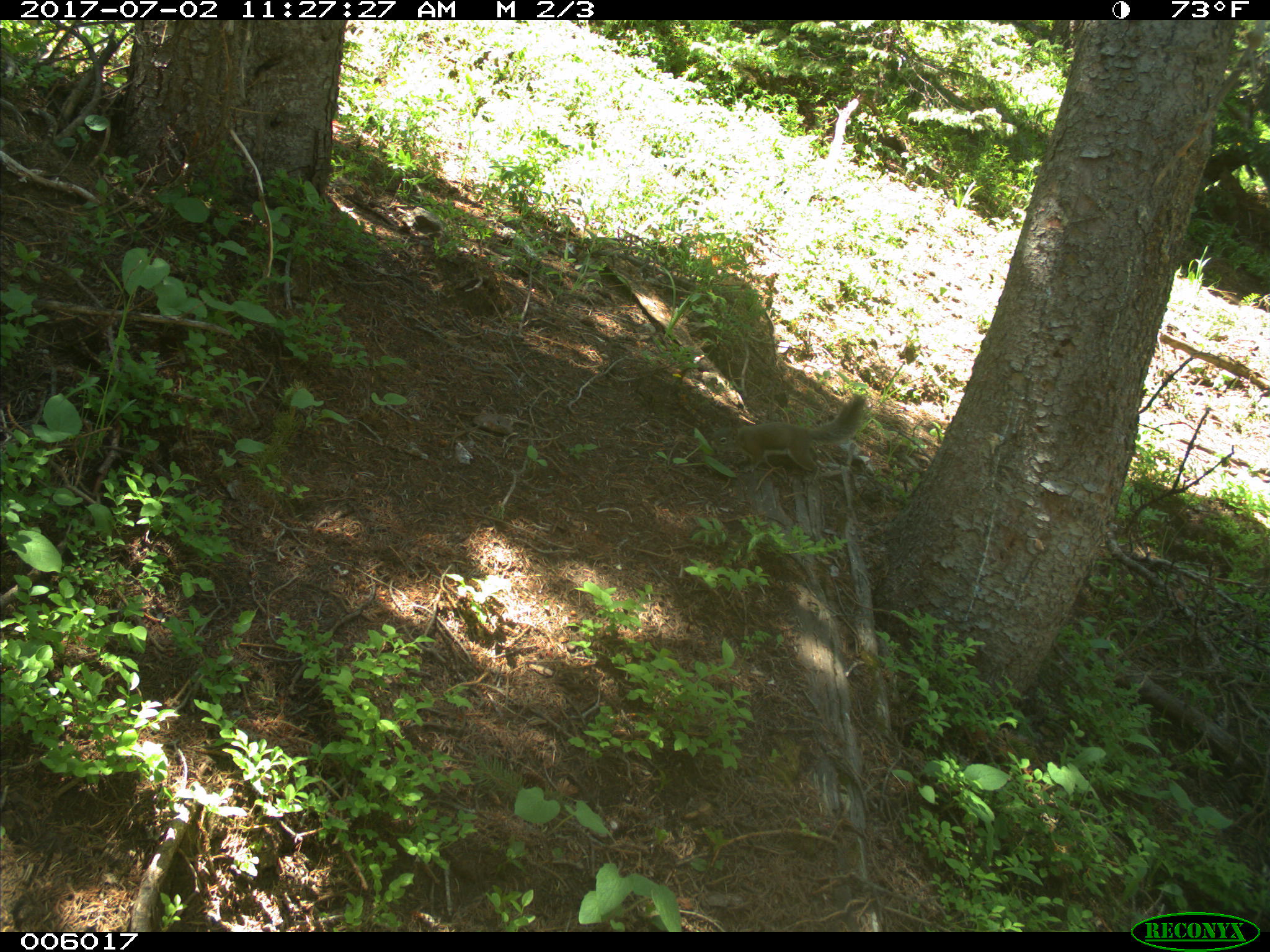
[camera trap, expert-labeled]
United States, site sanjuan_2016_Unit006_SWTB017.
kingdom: Animalia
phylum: Chordata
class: Mammalia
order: Rodentia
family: Sciuridae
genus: Tamiasciurus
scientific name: Tamiasciurus hudsonicus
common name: american red squirrel